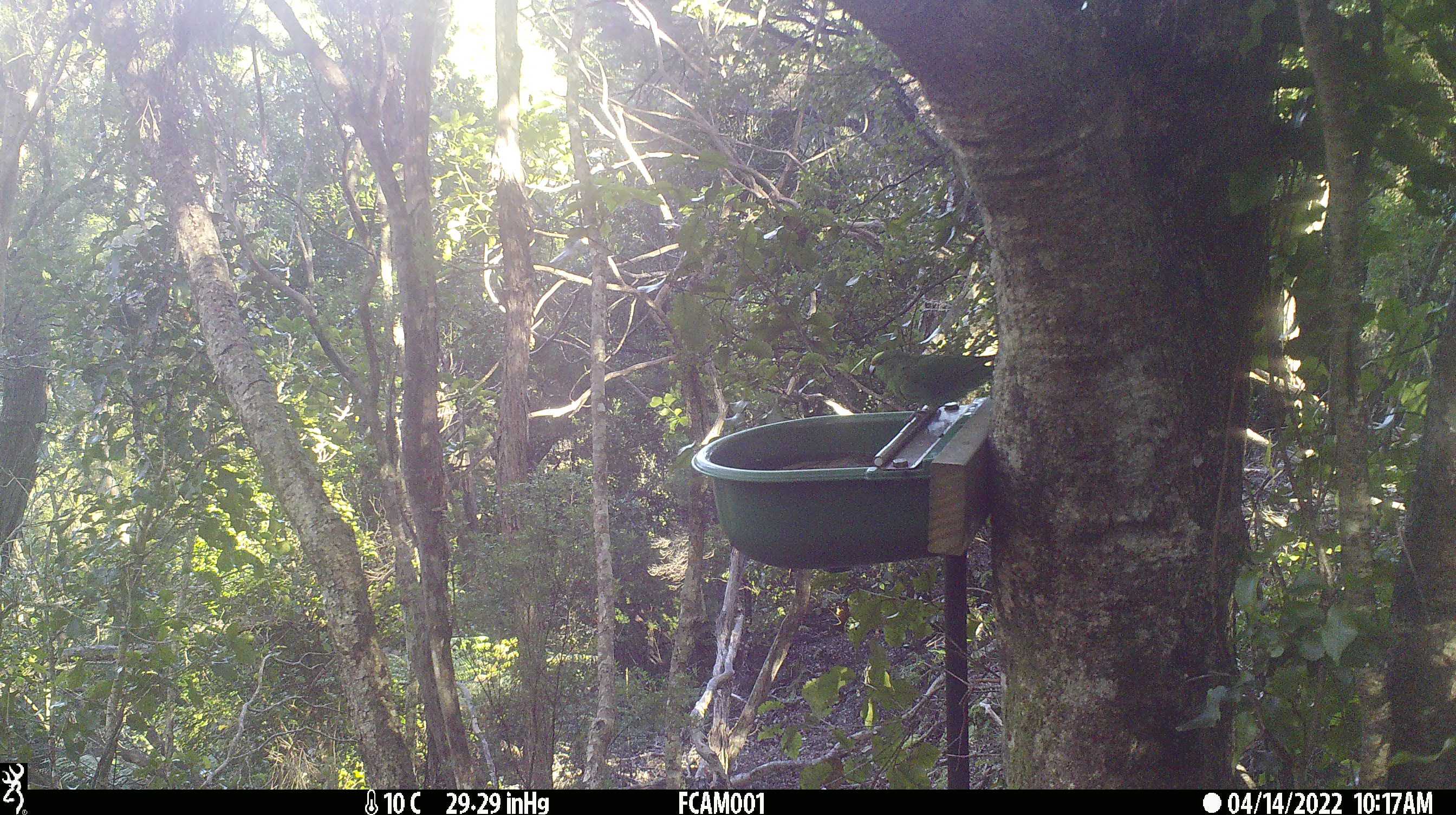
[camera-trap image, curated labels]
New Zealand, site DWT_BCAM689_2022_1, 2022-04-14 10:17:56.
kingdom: Animalia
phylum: Chordata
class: Aves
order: Psittaciformes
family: Psittaculidae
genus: Cyanoramphus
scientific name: Cyanoramphus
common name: parakeet